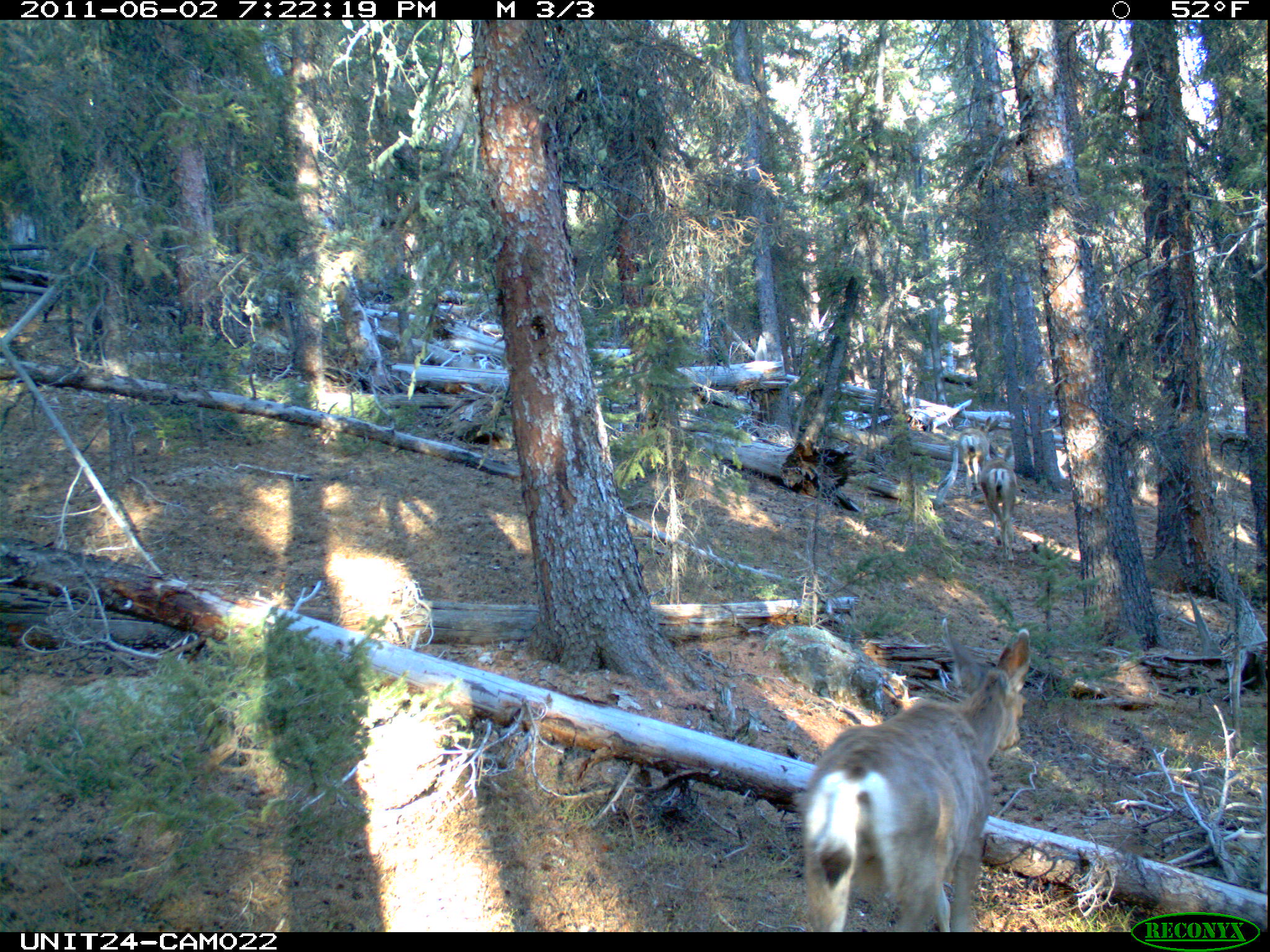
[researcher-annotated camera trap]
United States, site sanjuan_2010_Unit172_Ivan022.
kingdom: Animalia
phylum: Chordata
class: Mammalia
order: Artiodactyla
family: Cervidae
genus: Odocoileus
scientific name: Odocoileus hemionus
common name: mule deer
Odocoileus hemionus (mule deer).